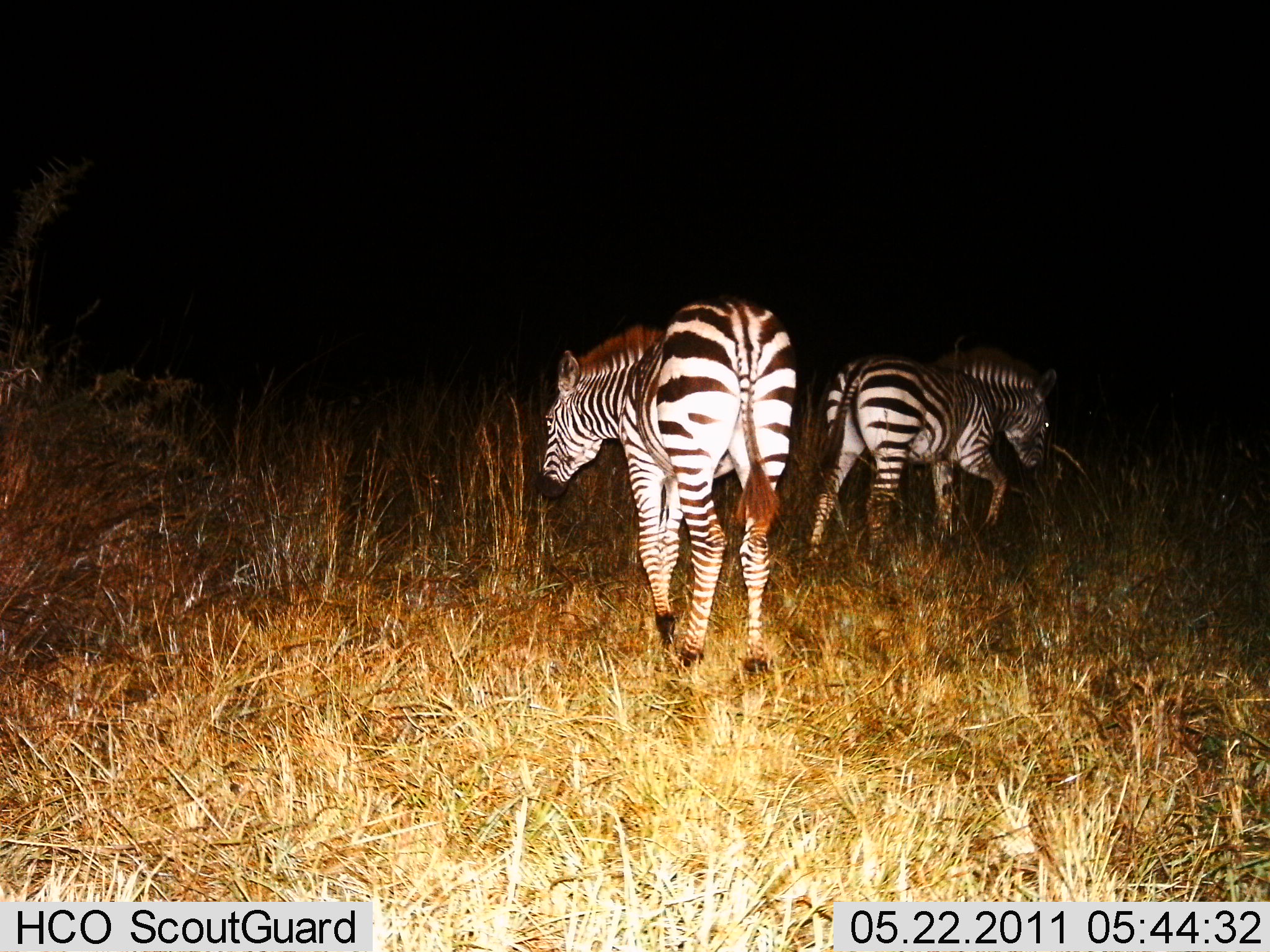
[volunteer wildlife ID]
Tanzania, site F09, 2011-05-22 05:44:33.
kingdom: Animalia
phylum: Chordata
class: Mammalia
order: Perissodactyla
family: Equidae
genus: Equus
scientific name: Equus quagga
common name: plains zebra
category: zebra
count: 2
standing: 17%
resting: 0%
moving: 67%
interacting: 0%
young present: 17%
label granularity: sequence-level